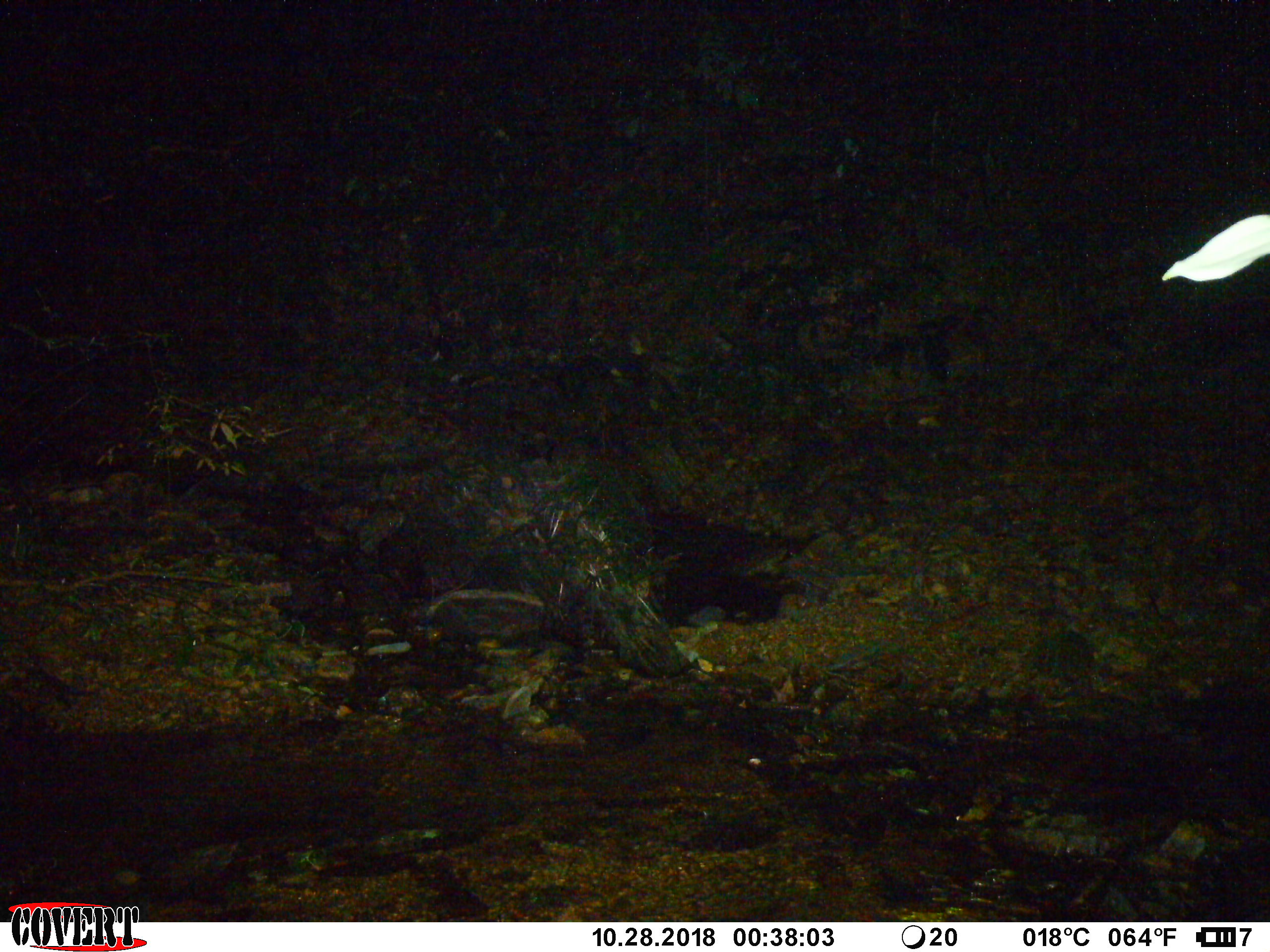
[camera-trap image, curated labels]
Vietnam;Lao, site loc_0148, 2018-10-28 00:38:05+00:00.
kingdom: Animalia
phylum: Chordata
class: Mammalia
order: Artiodactyla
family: Cervidae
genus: Muntiacus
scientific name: Muntiacus rooseveltorum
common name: roosevelt's muntjac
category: roosevelts muntjac group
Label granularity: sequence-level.